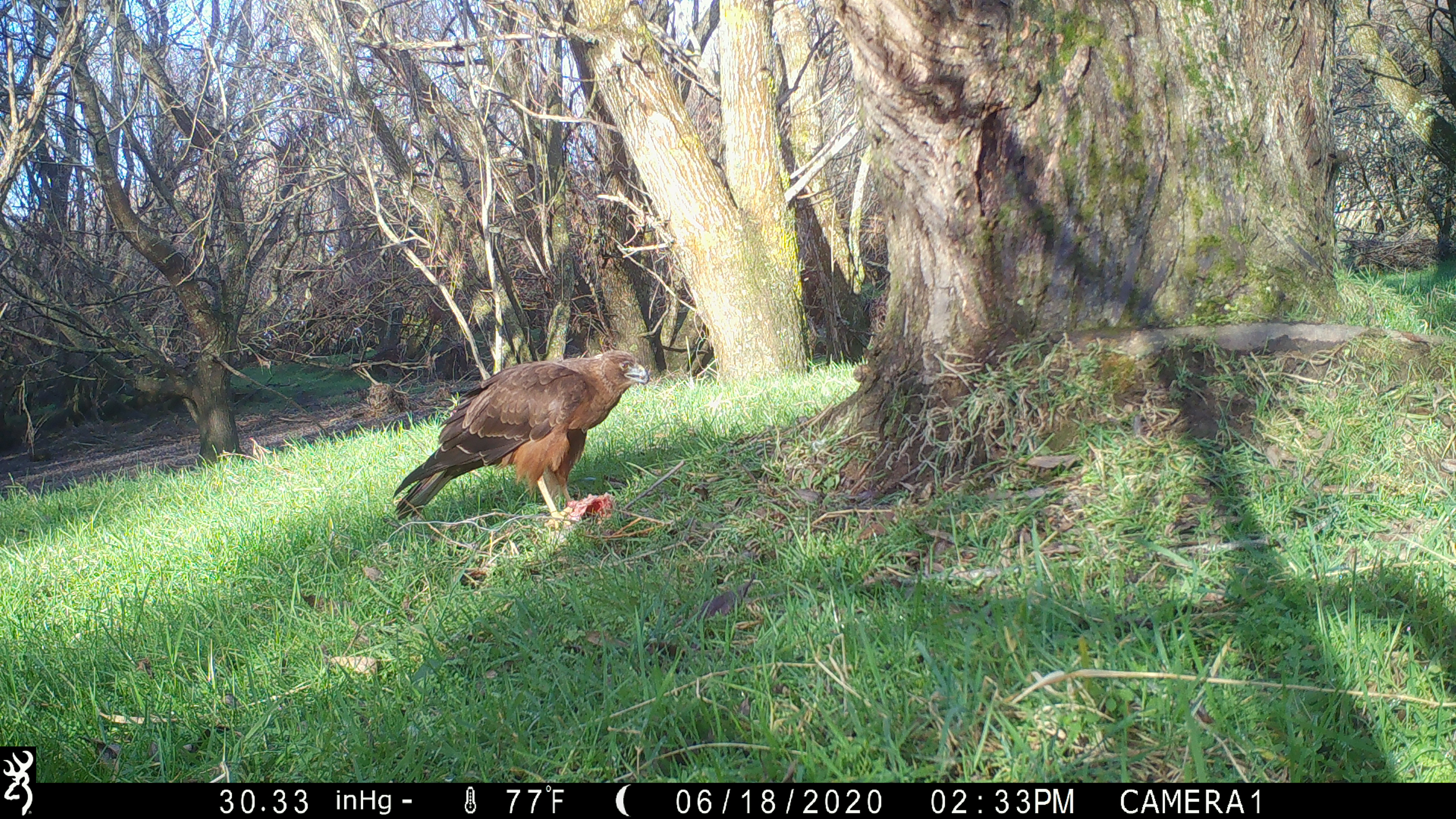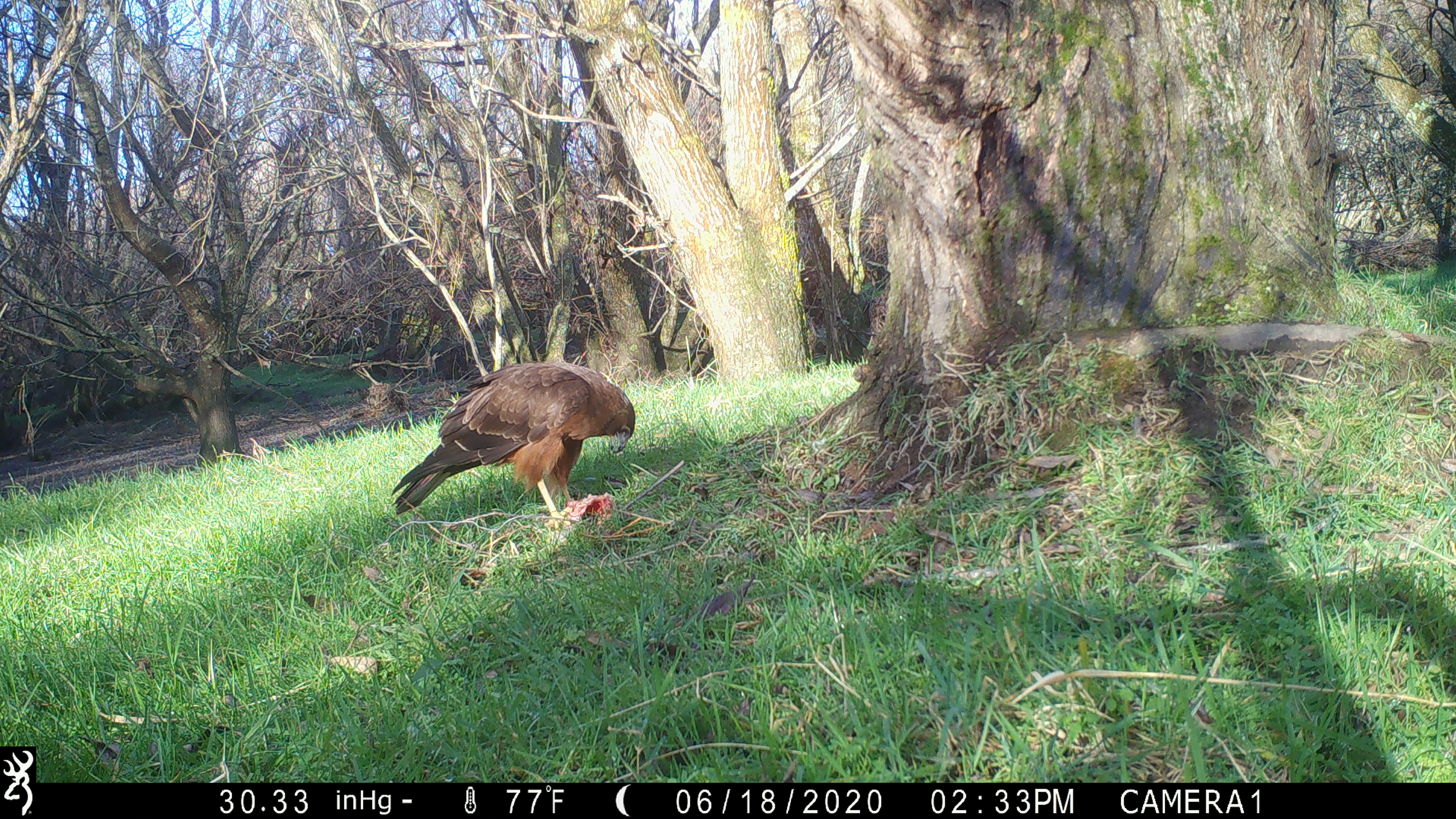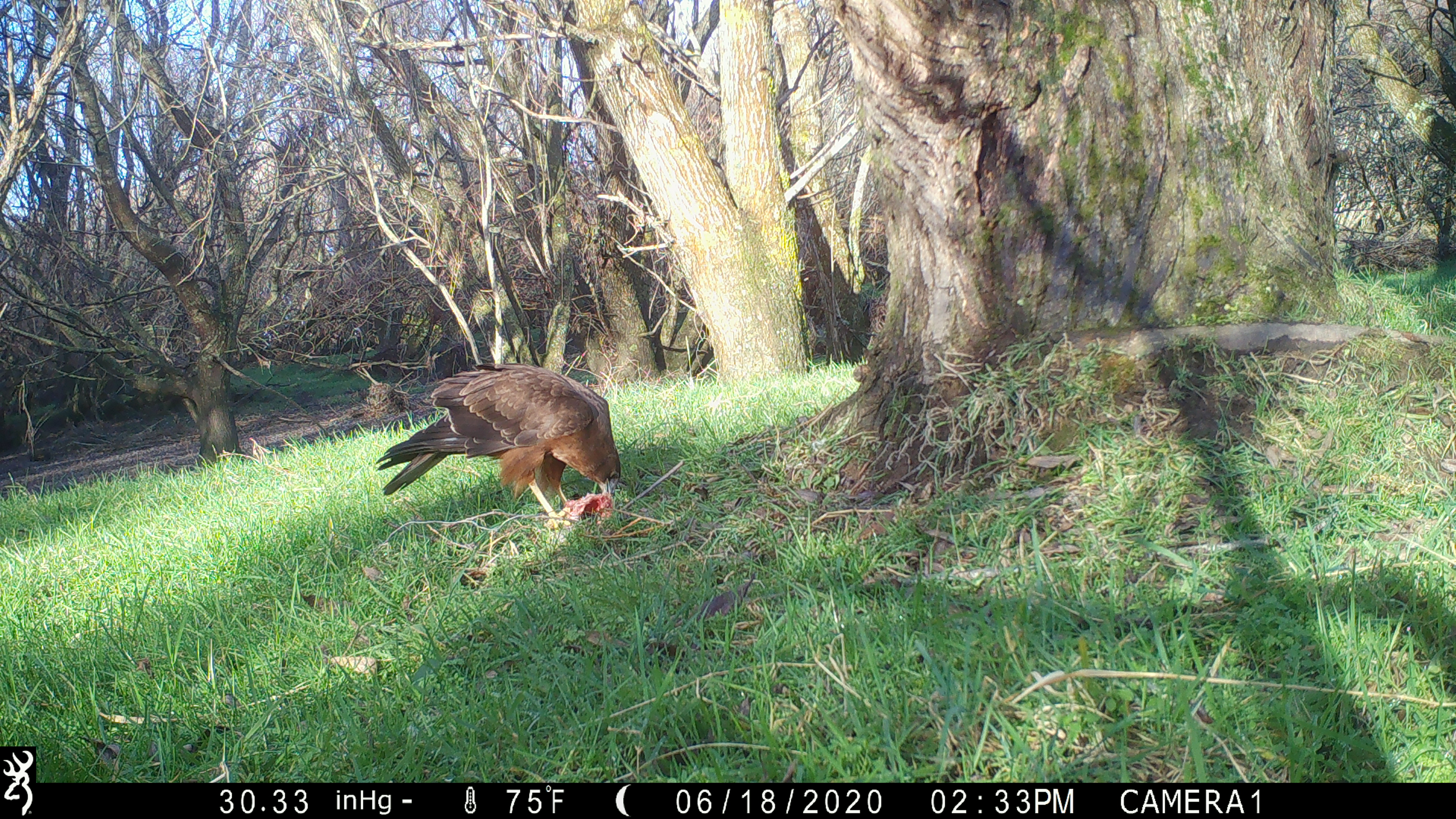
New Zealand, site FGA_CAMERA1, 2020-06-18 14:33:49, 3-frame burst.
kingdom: Animalia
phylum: Chordata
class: Aves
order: Accipitriformes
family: Accipitridae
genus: Circus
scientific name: Circus approximans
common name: swamp harrier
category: harrier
Harrier (swamp harrier) (Circus approximans).